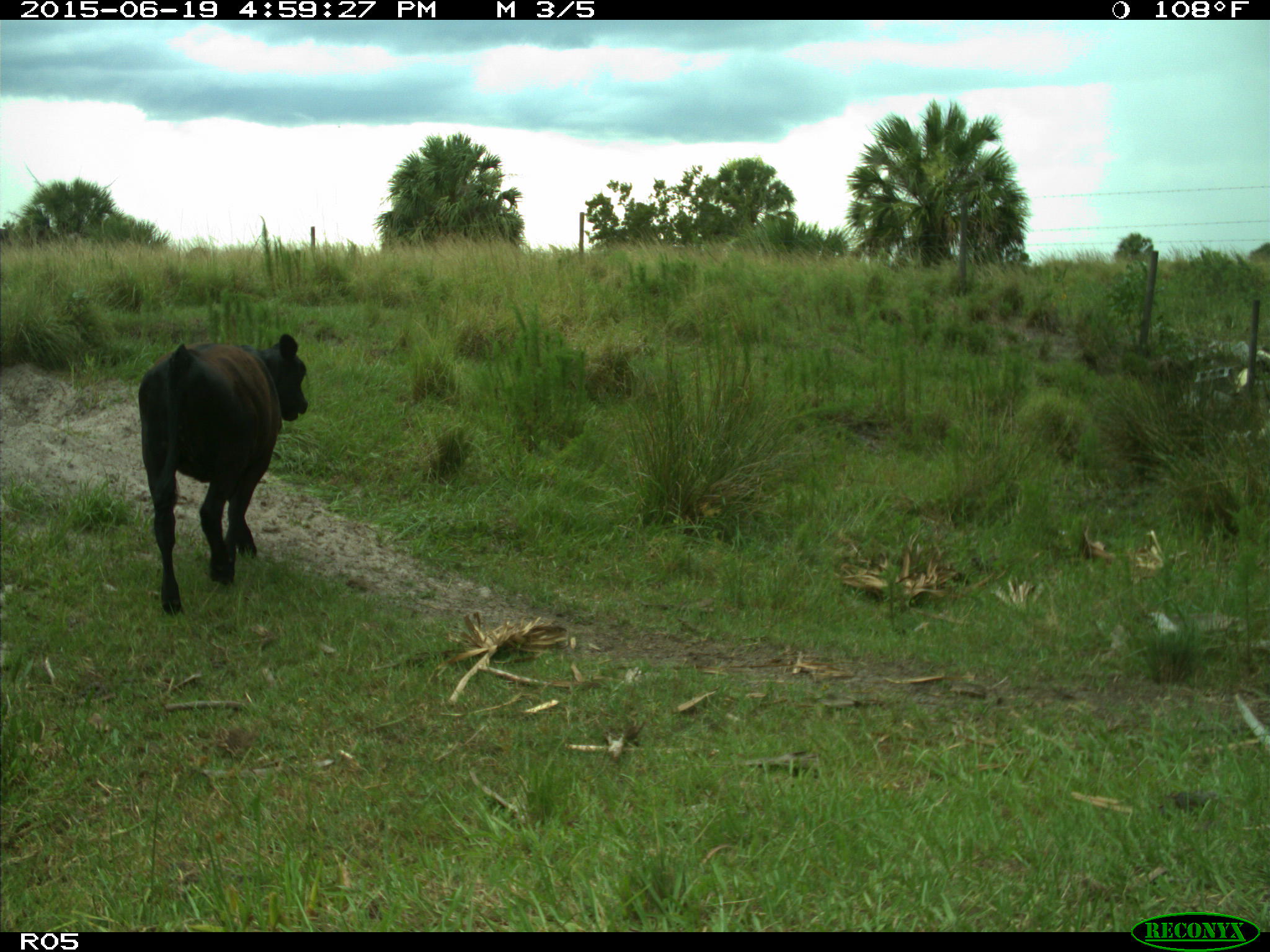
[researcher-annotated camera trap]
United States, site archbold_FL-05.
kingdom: Animalia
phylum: Chordata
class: Mammalia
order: Artiodactyla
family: Bovidae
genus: Bos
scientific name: Bos taurus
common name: domestic cow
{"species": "Bos taurus (domestic cow)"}